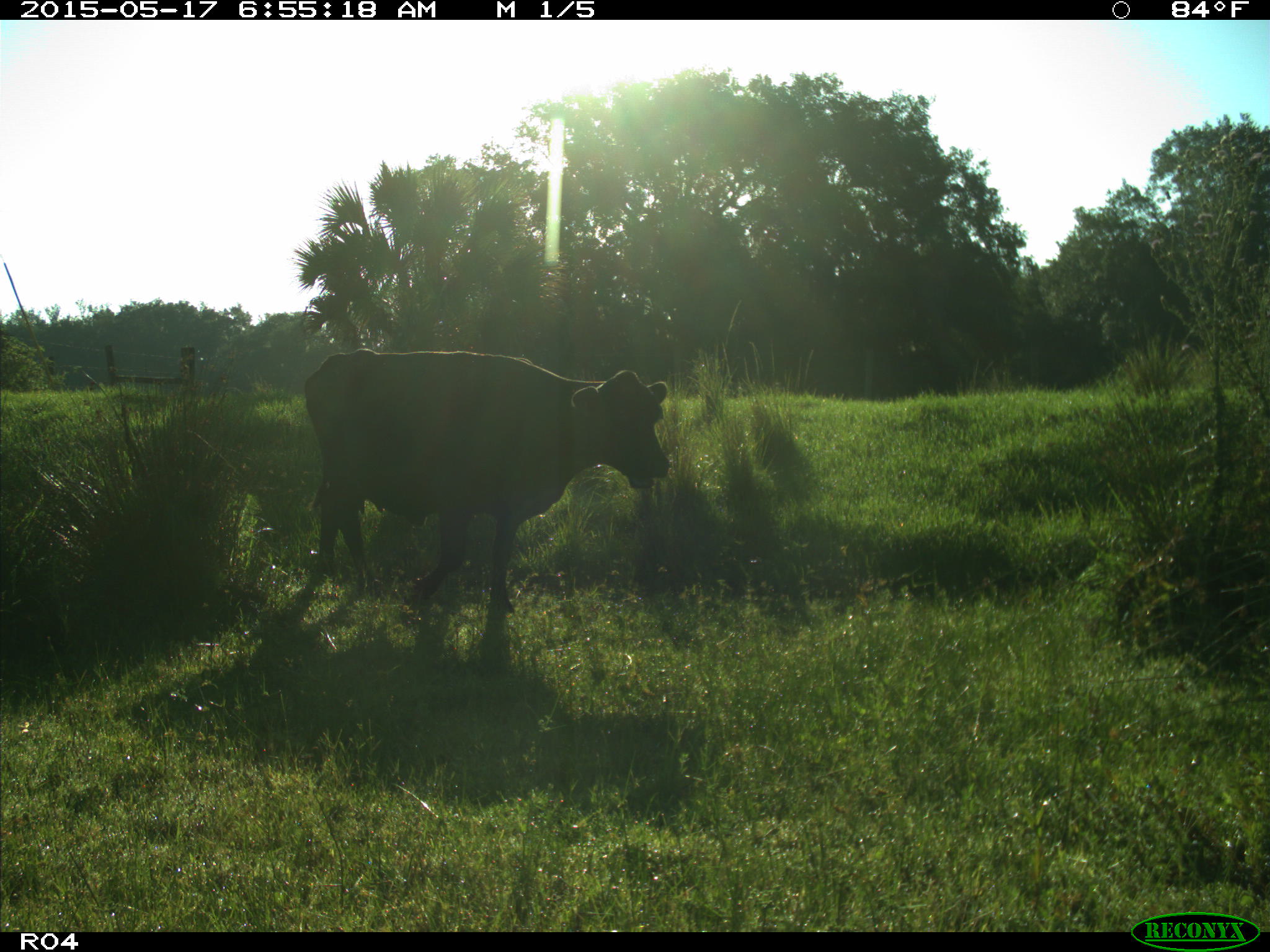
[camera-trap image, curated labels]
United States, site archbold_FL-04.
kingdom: Animalia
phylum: Chordata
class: Mammalia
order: Artiodactyla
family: Bovidae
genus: Bos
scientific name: Bos taurus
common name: domestic cow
Bos taurus (domestic cow).